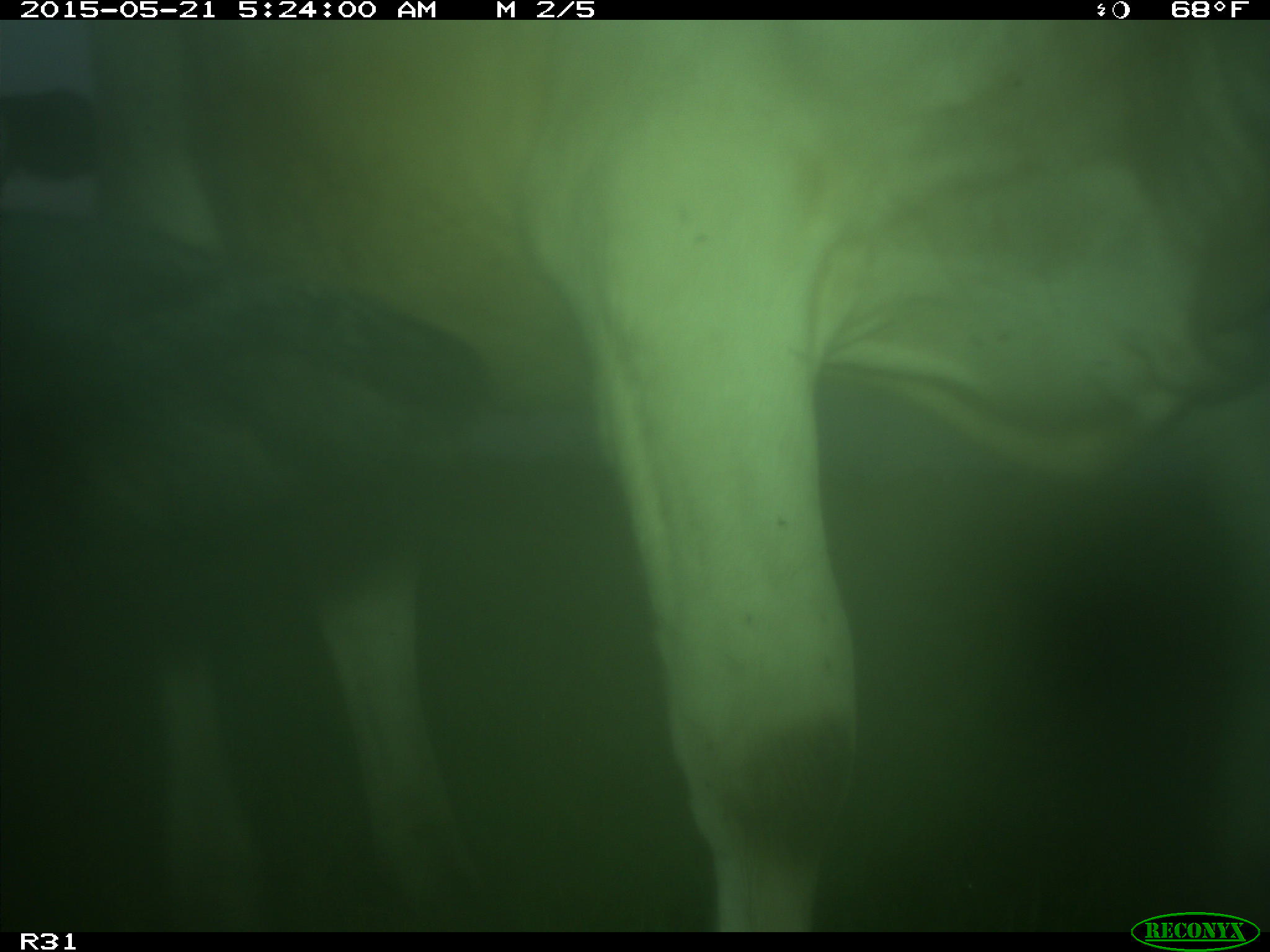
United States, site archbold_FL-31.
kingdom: Animalia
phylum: Chordata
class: Mammalia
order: Artiodactyla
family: Bovidae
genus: Bos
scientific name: Bos taurus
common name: domestic cow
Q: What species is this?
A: Bos taurus (domestic cow).